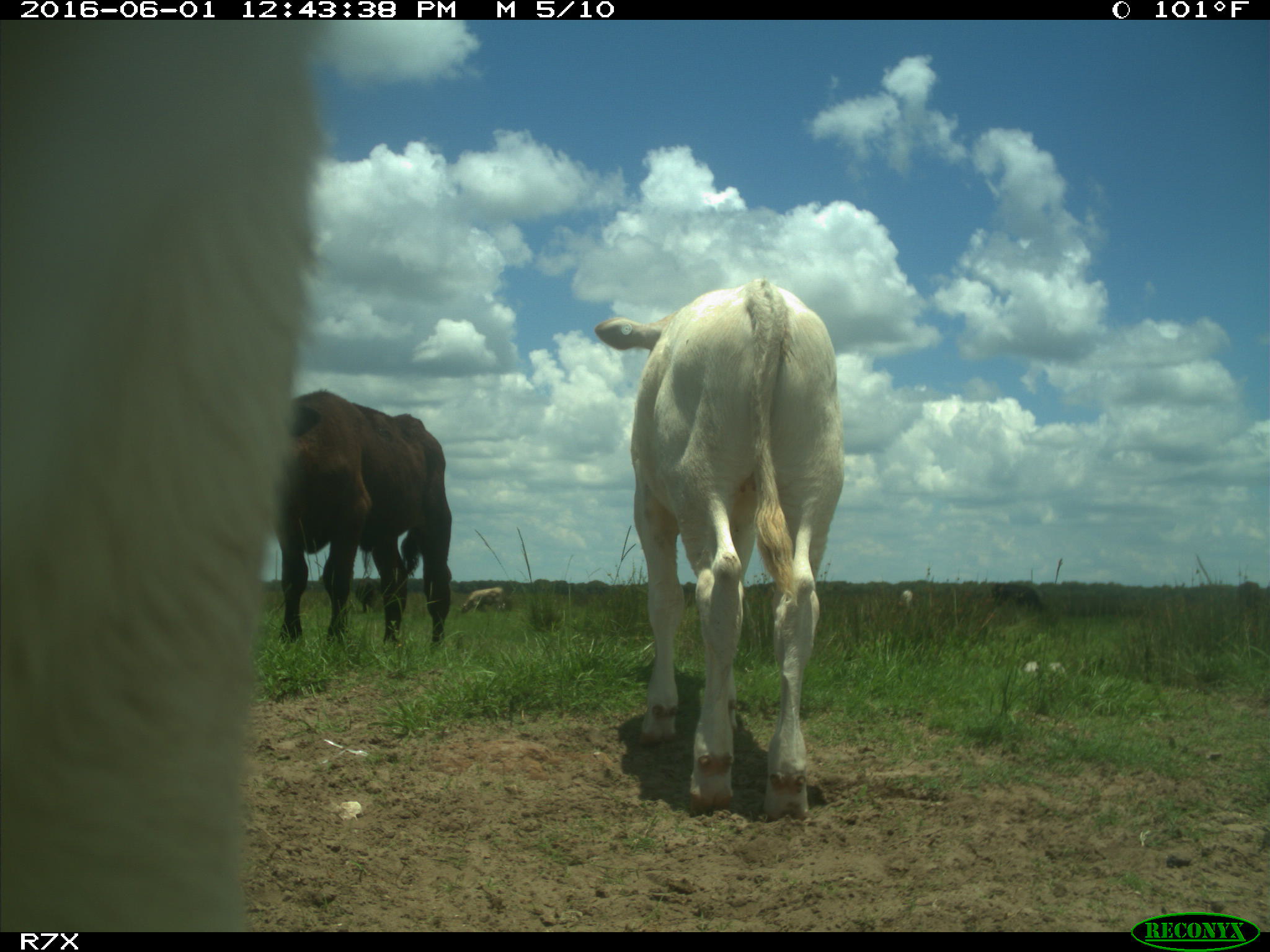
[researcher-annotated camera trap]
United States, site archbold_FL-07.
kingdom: Animalia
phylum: Chordata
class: Mammalia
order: Artiodactyla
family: Bovidae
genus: Bos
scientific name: Bos taurus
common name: domestic cow